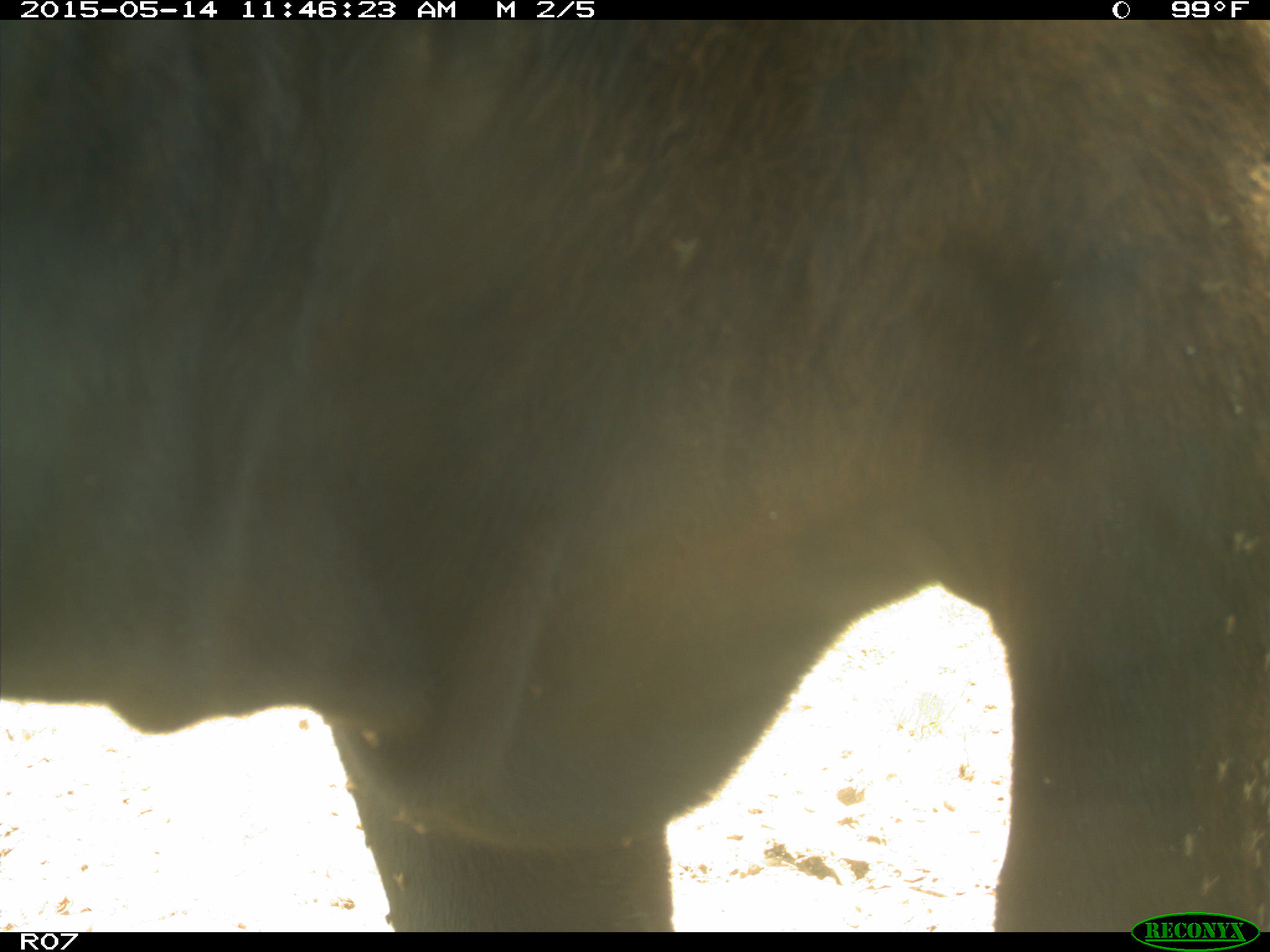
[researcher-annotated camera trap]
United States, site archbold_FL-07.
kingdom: Animalia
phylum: Chordata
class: Mammalia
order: Artiodactyla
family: Bovidae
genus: Bos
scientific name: Bos taurus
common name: domestic cow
Bos taurus (domestic cow).